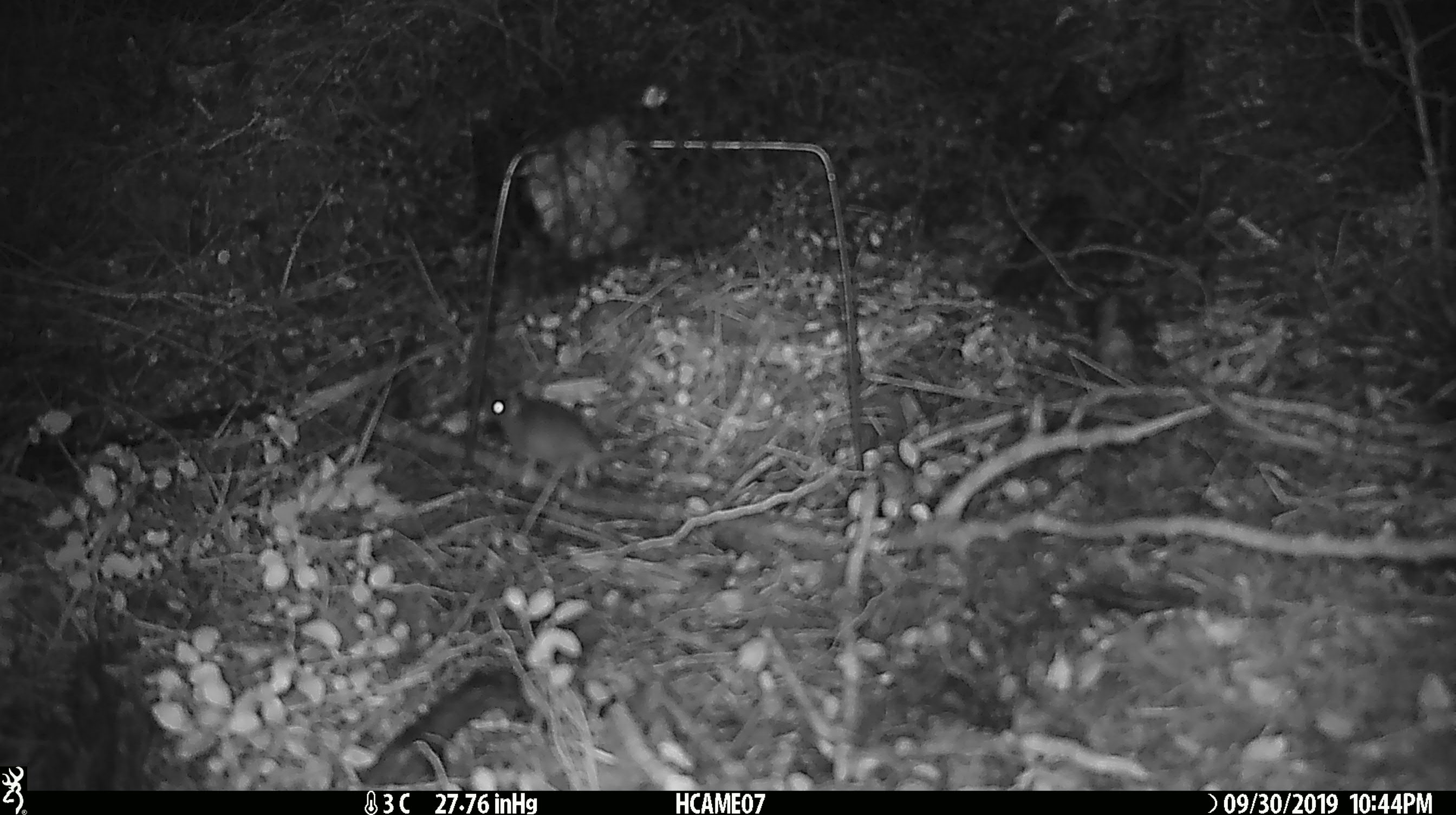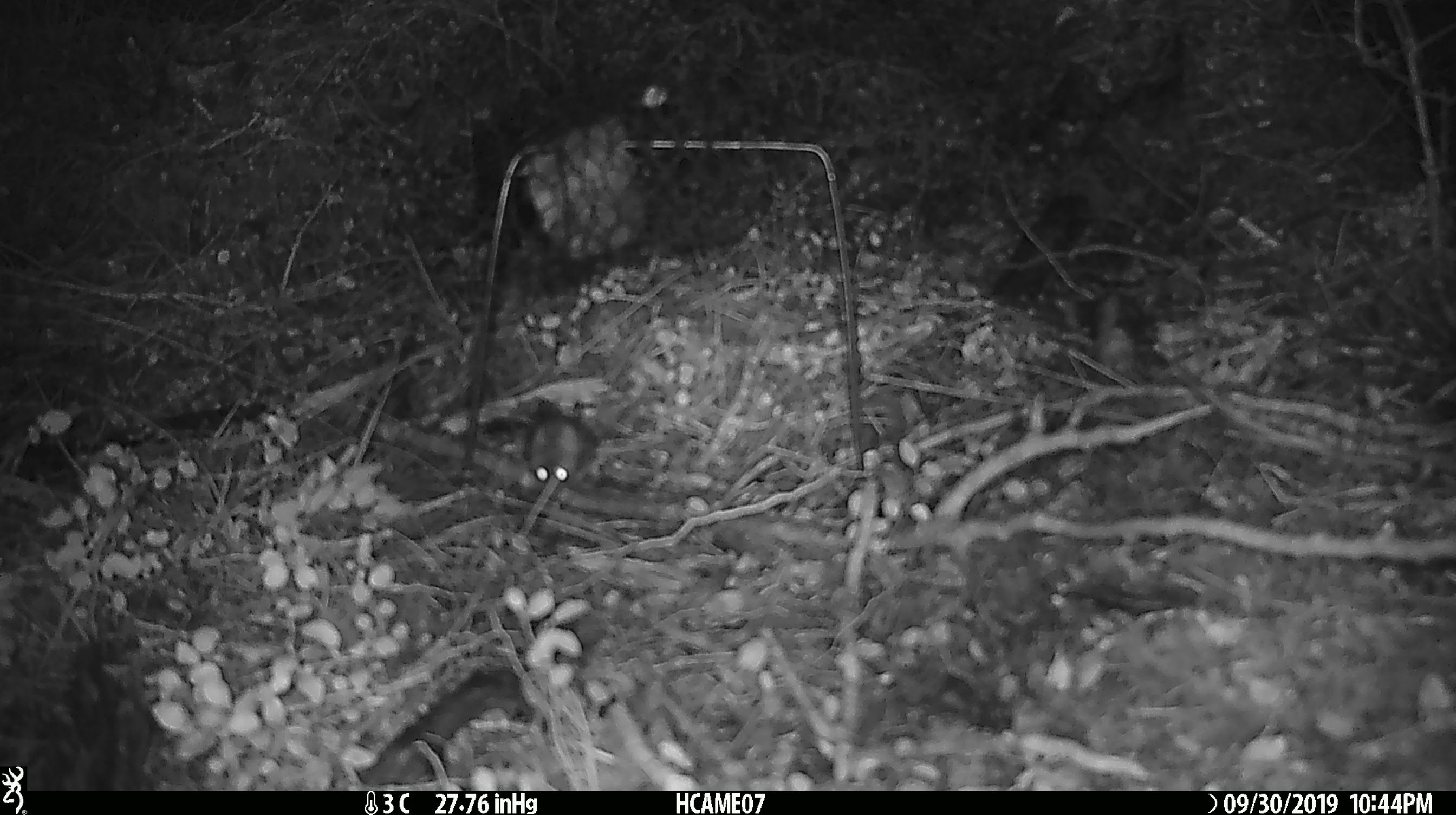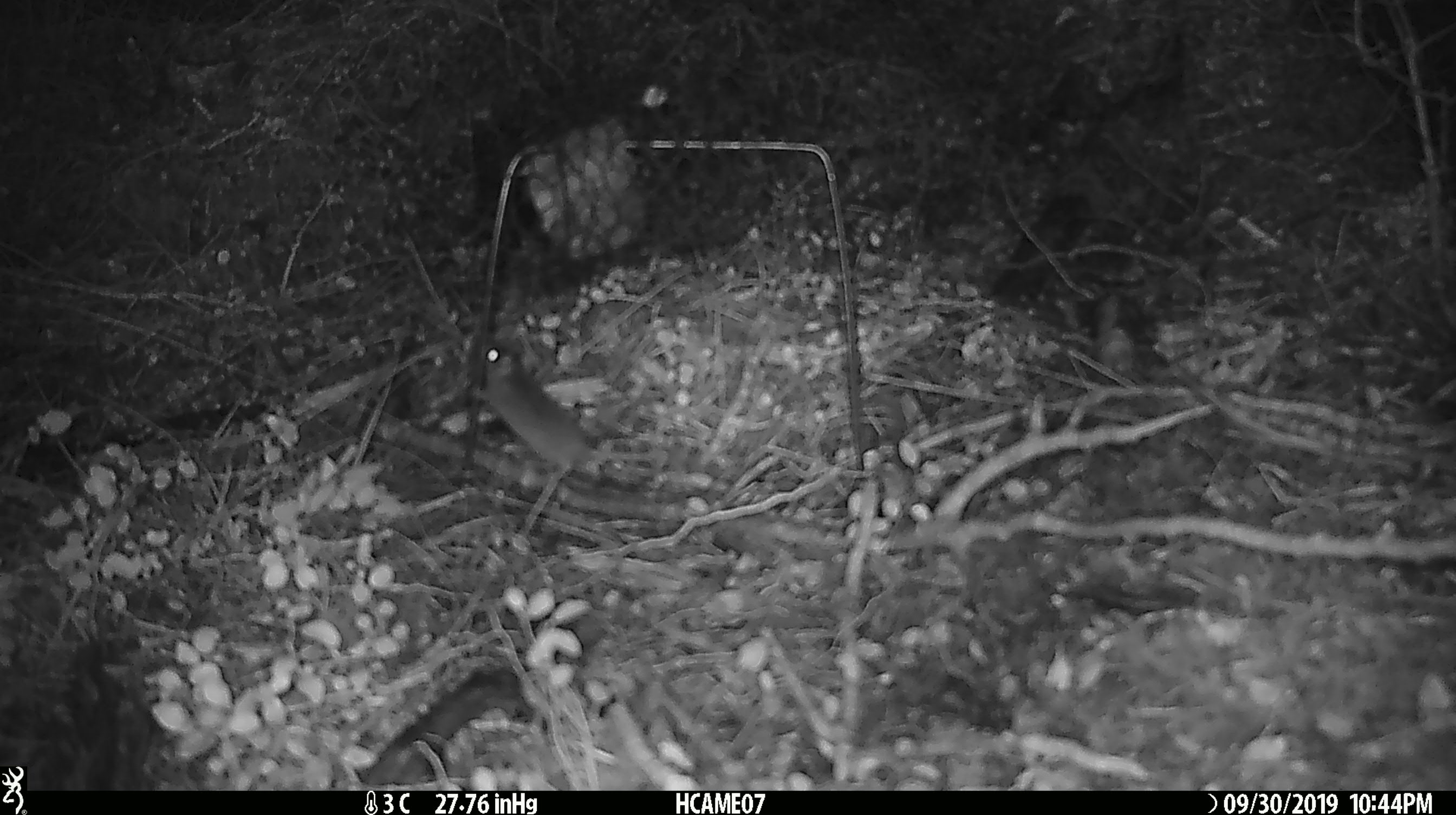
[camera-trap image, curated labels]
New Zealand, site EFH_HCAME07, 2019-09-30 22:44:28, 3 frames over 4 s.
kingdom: Animalia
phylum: Chordata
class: Mammalia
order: Rodentia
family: Muridae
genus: Mus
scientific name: Mus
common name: mouse